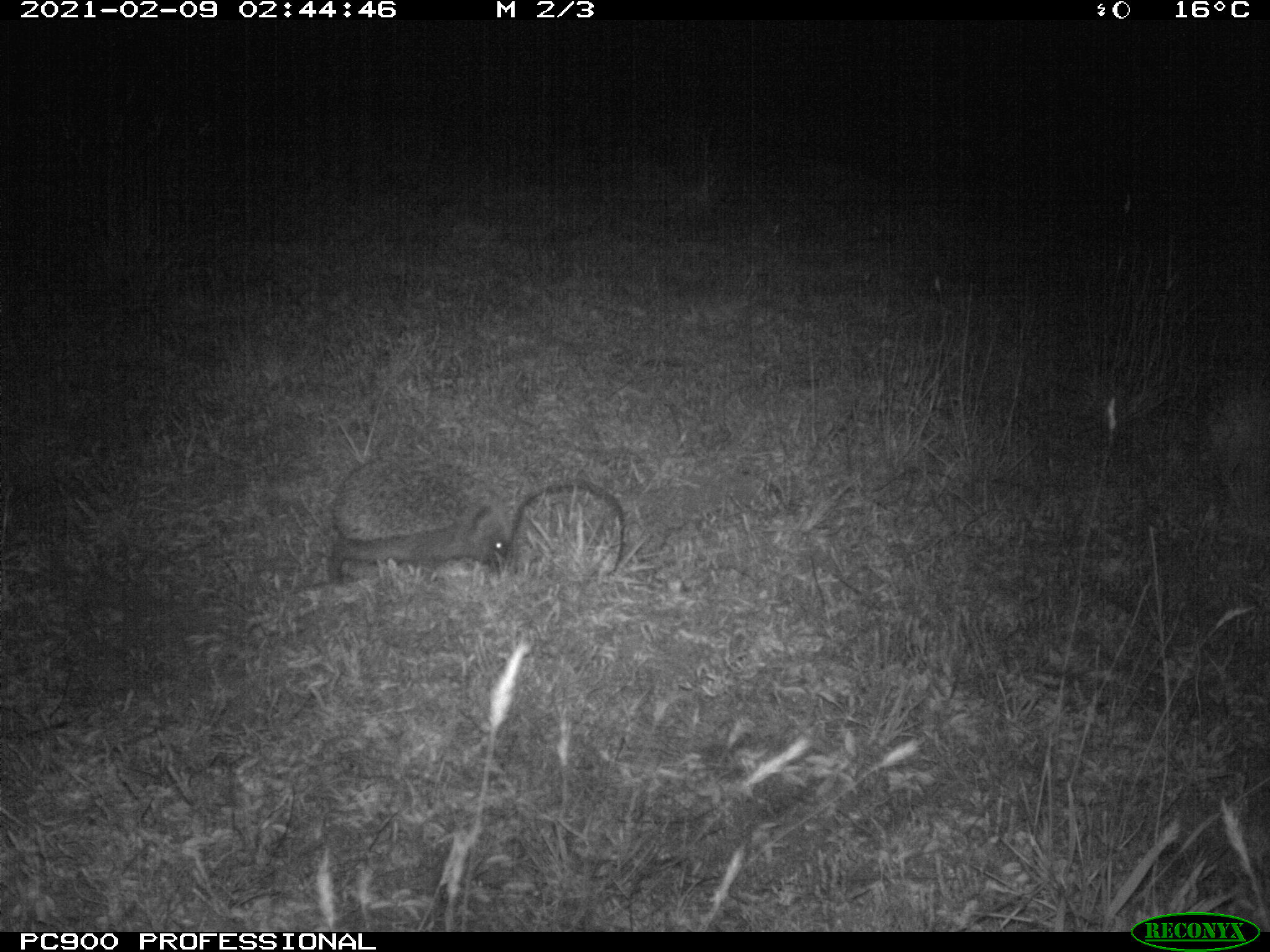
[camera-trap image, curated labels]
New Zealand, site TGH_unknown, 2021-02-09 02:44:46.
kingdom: Animalia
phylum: Chordata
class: Mammalia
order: Eulipotyphla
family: Erinaceidae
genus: Erinaceus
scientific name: Erinaceus europaeus europaeus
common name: european hedgehog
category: hedgehog